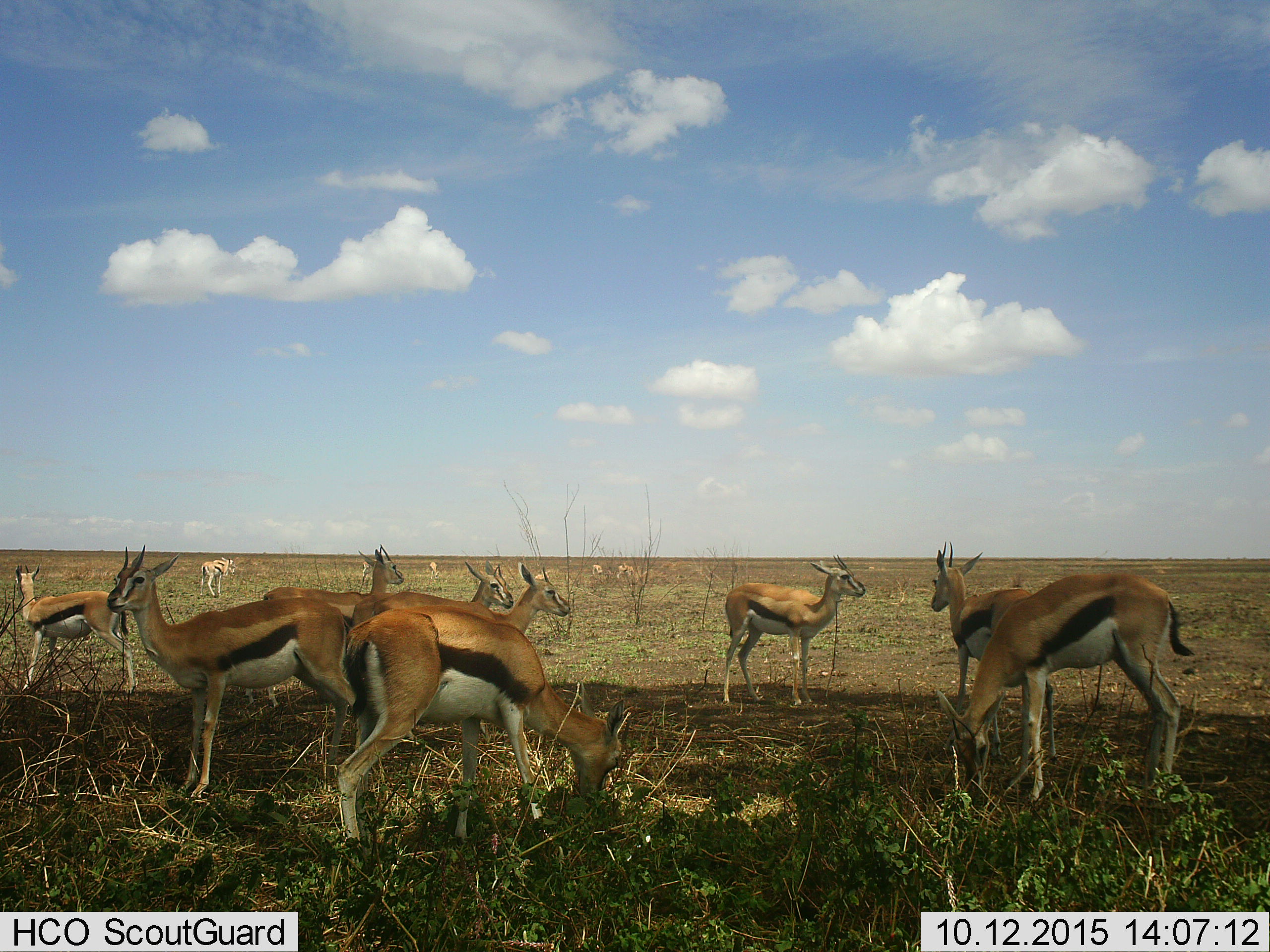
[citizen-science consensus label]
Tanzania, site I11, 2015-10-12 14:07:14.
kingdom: Animalia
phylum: Chordata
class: Mammalia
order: Artiodactyla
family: Bovidae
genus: Eudorcas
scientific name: Eudorcas thomsonii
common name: thomson's gazelle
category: gazellethomsons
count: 11-50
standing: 100%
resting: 0%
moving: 30%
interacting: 0%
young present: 20%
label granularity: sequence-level